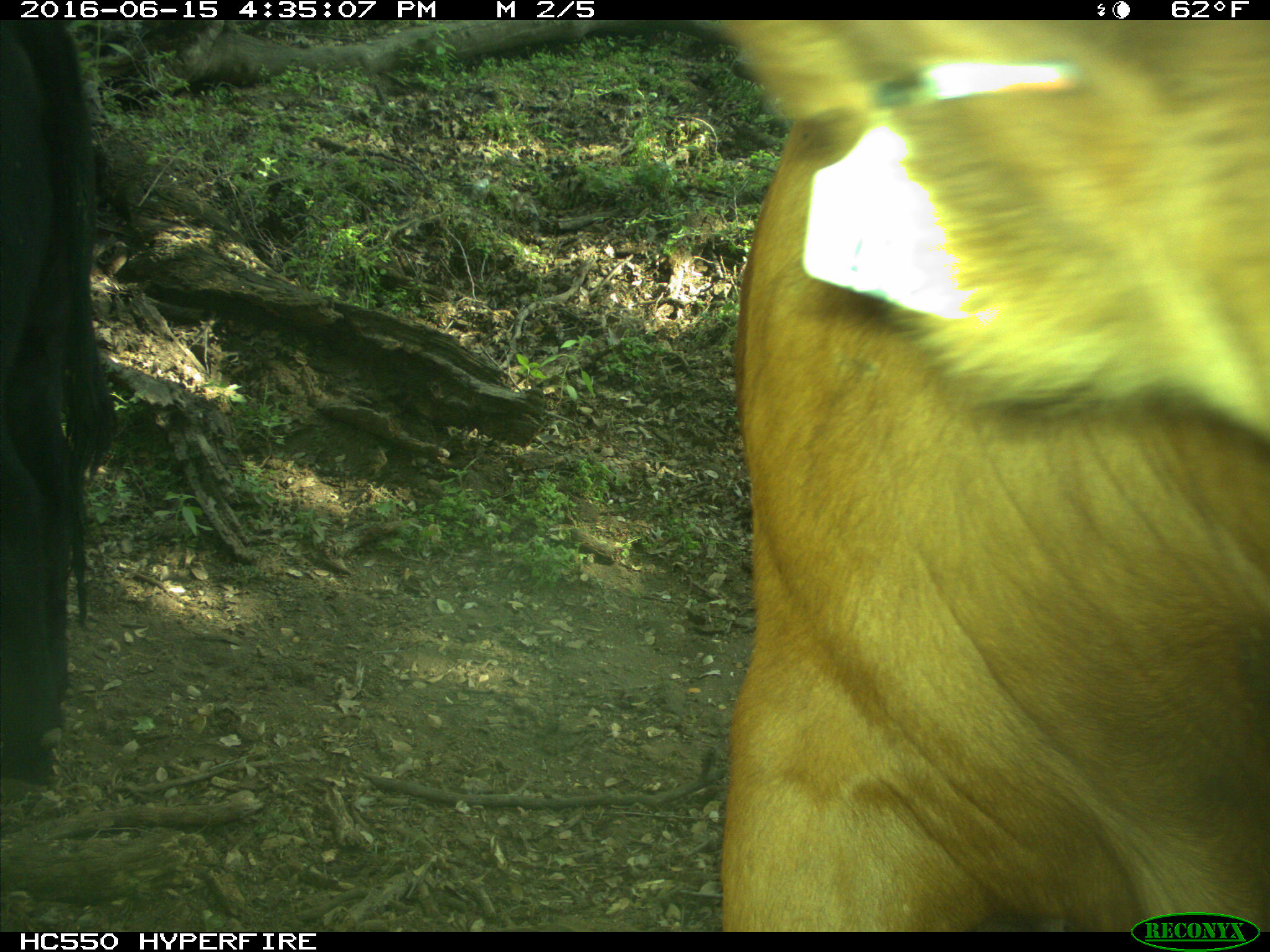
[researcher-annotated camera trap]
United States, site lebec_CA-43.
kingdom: Animalia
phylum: Chordata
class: Mammalia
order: Artiodactyla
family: Bovidae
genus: Bos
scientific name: Bos taurus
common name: domestic cow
Bos taurus (domestic cow).